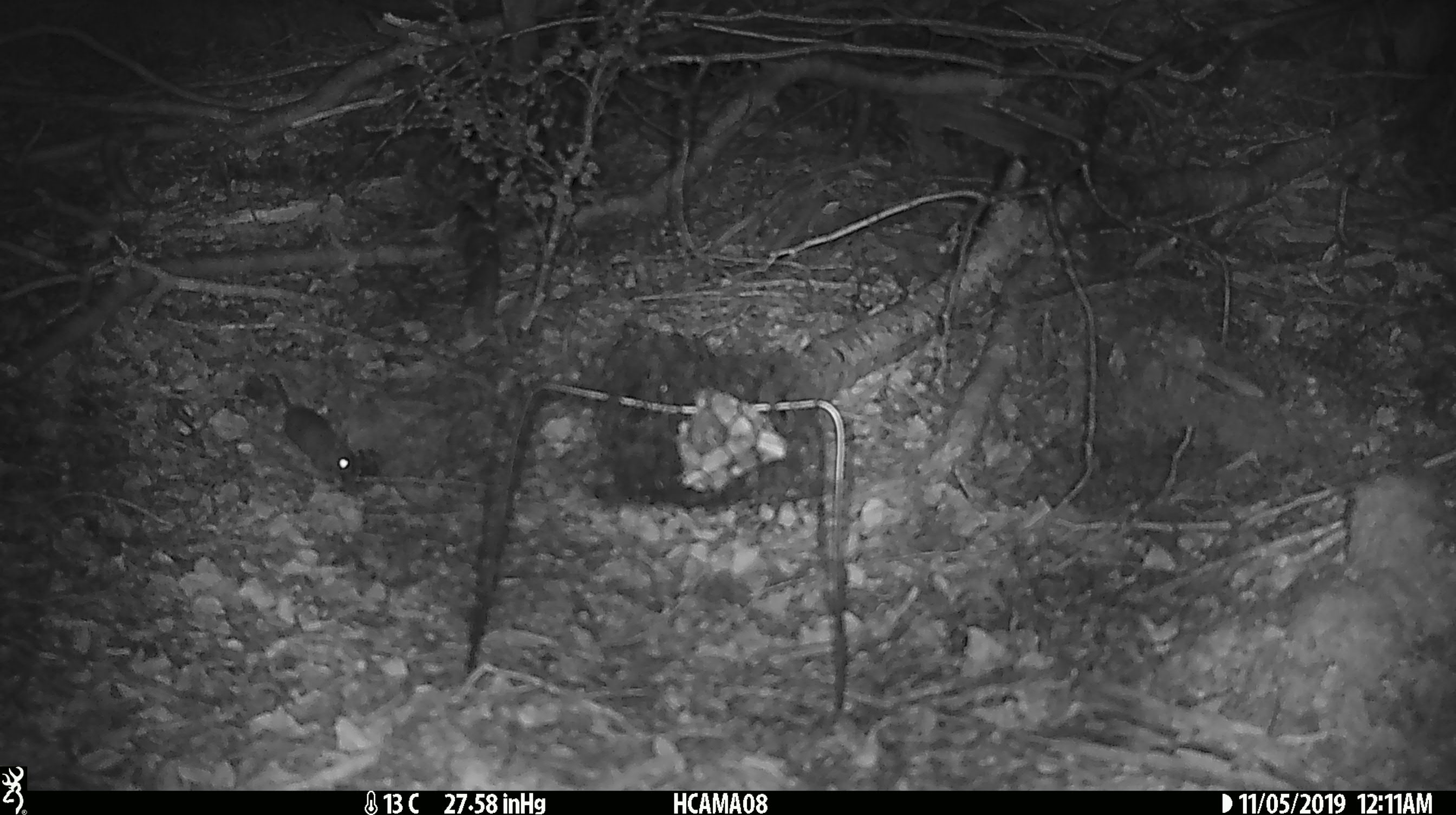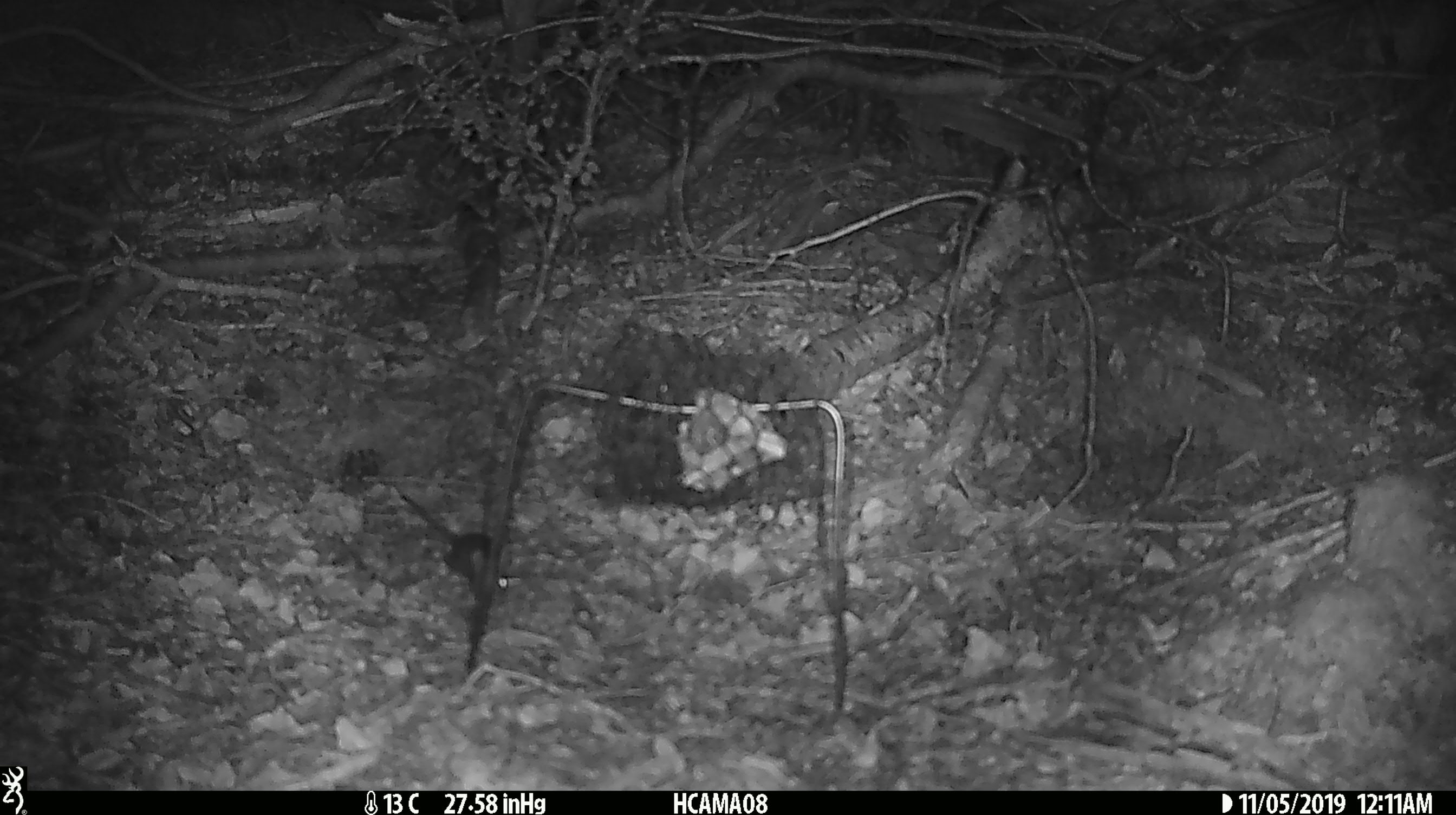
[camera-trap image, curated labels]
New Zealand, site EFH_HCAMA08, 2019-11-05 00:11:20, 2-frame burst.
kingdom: Animalia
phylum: Chordata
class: Mammalia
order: Rodentia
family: Muridae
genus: Mus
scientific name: Mus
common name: mouse